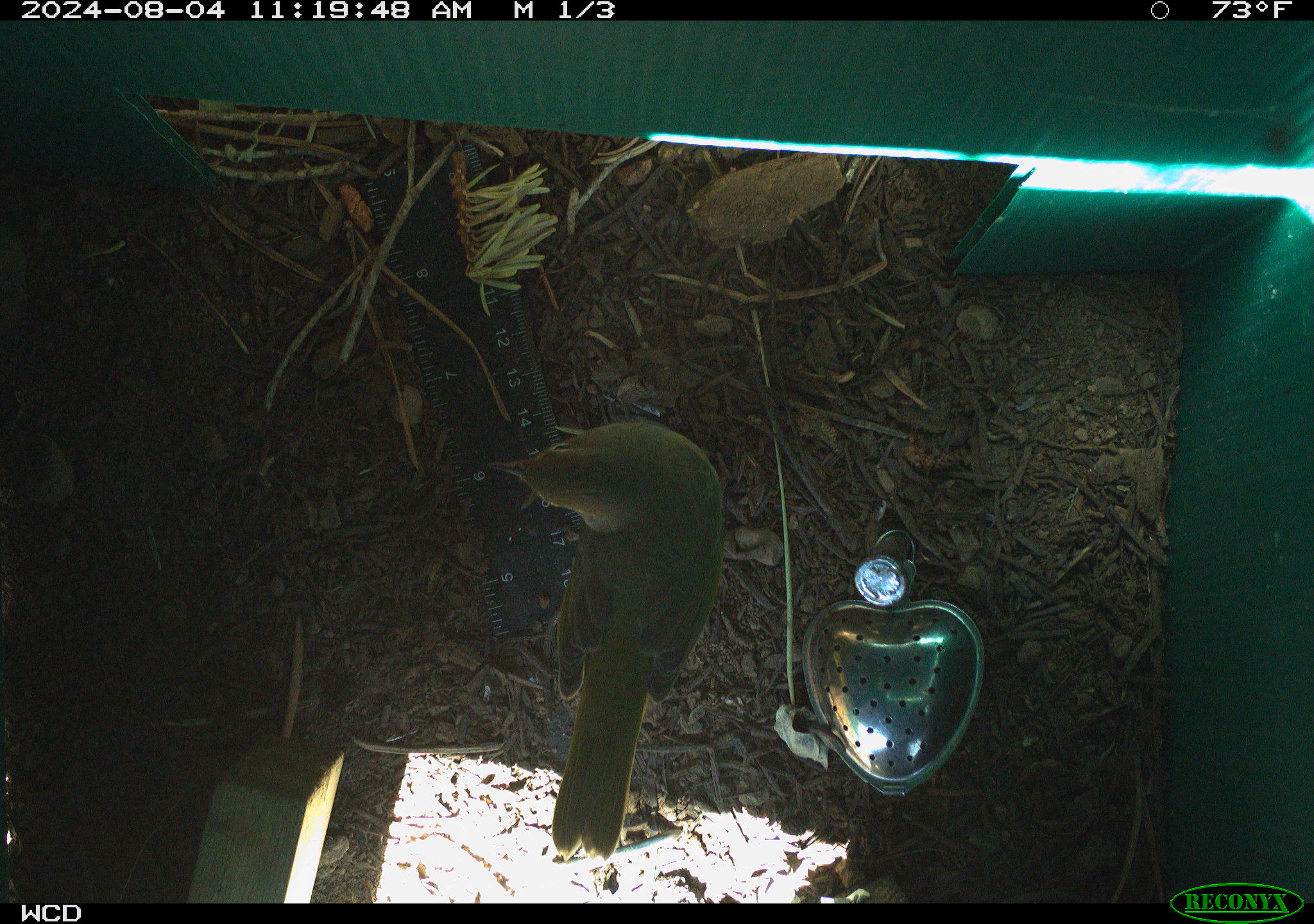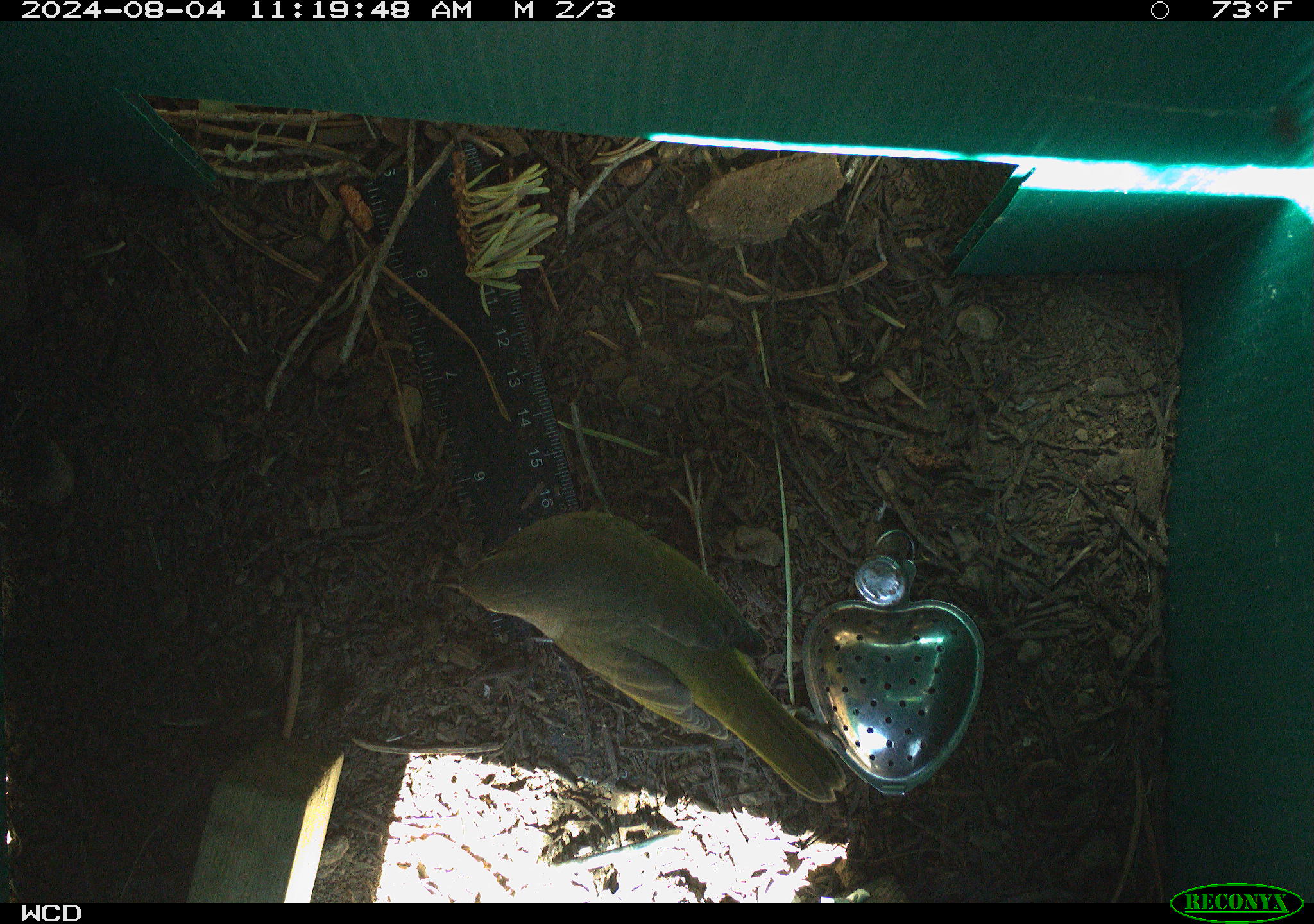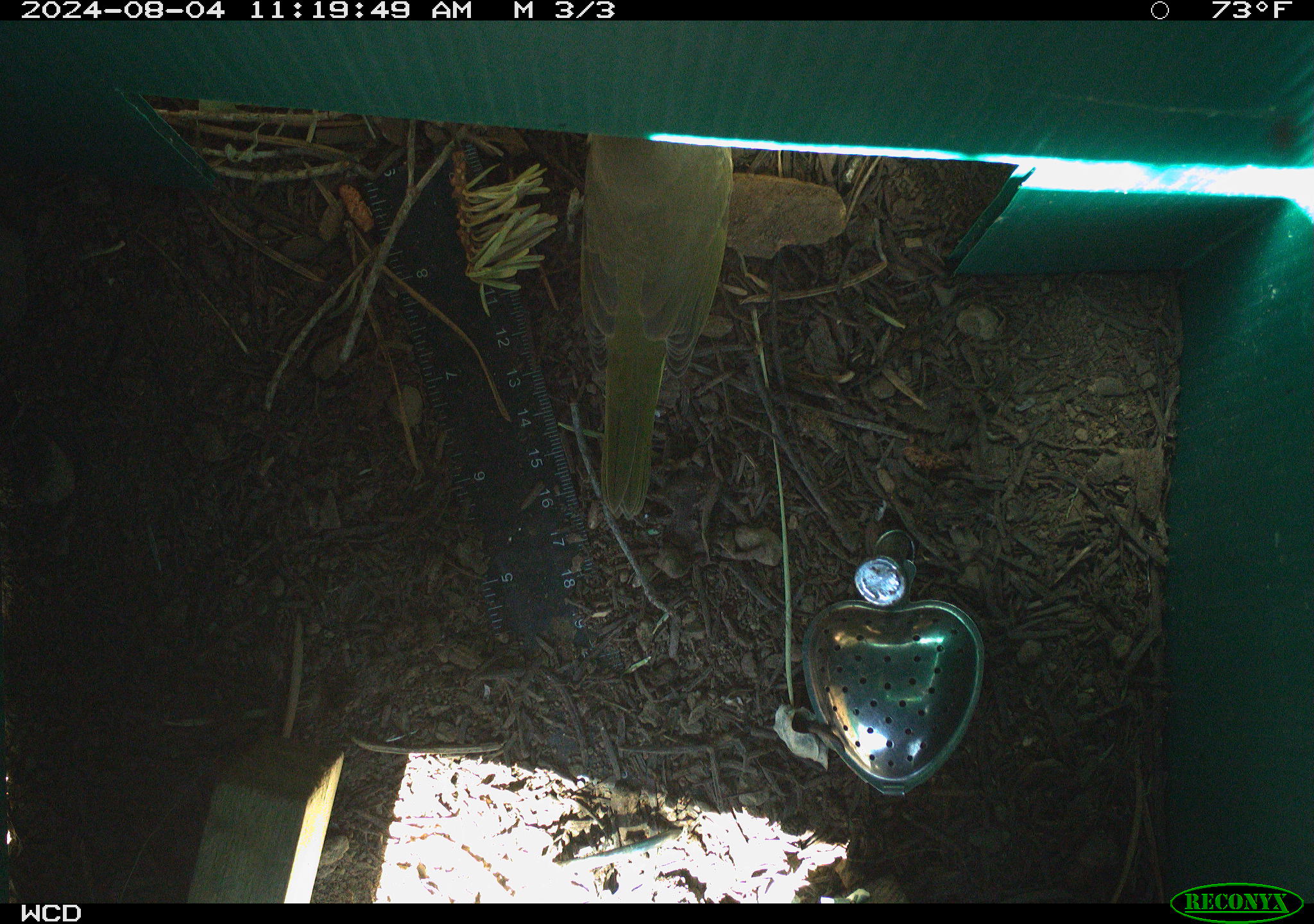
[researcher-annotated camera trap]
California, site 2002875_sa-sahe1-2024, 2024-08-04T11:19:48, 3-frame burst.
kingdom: Animalia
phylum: Chordata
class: Aves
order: Passeriformes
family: Parulidae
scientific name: Parulidae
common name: american warblers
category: parulidae family